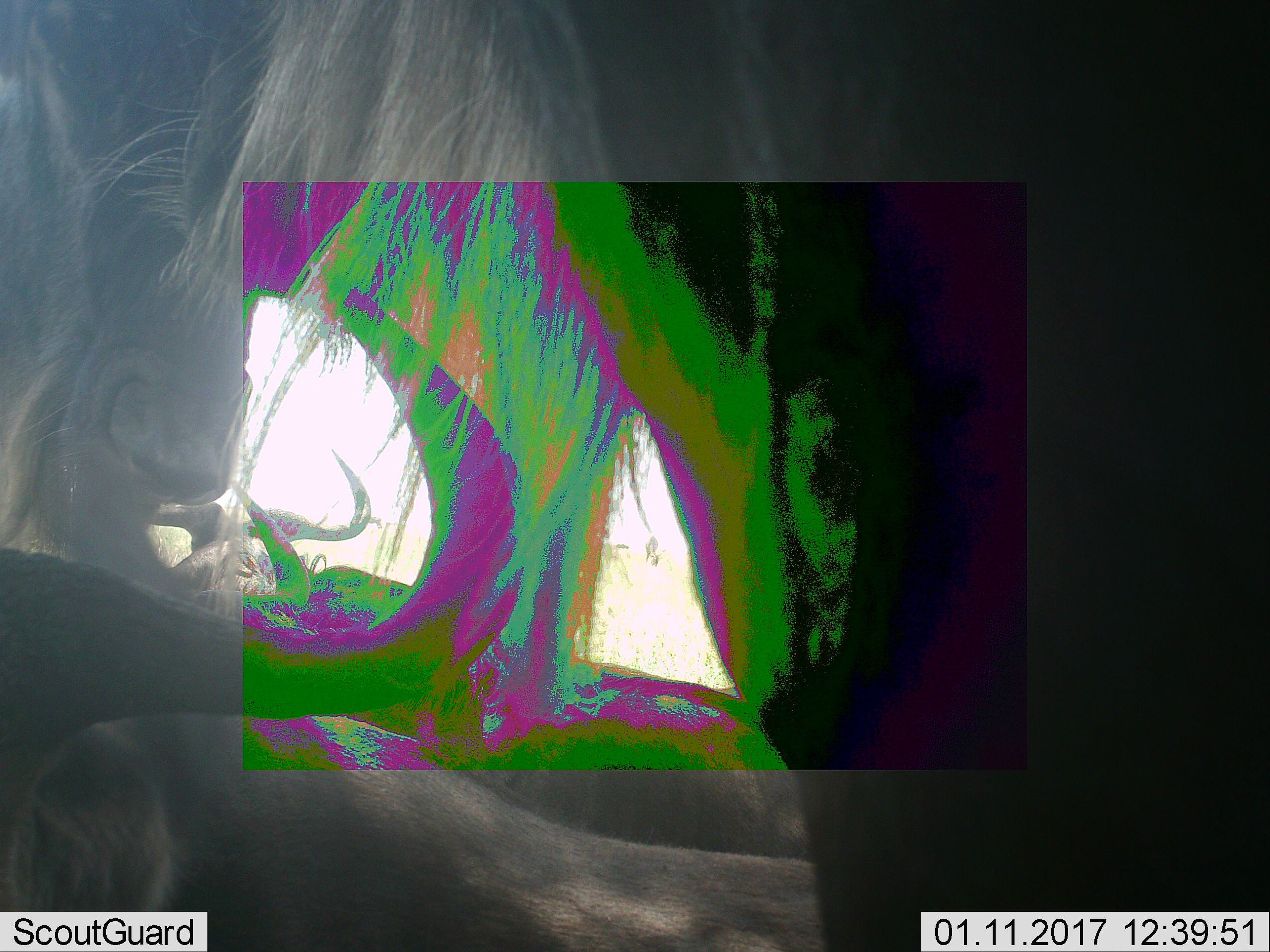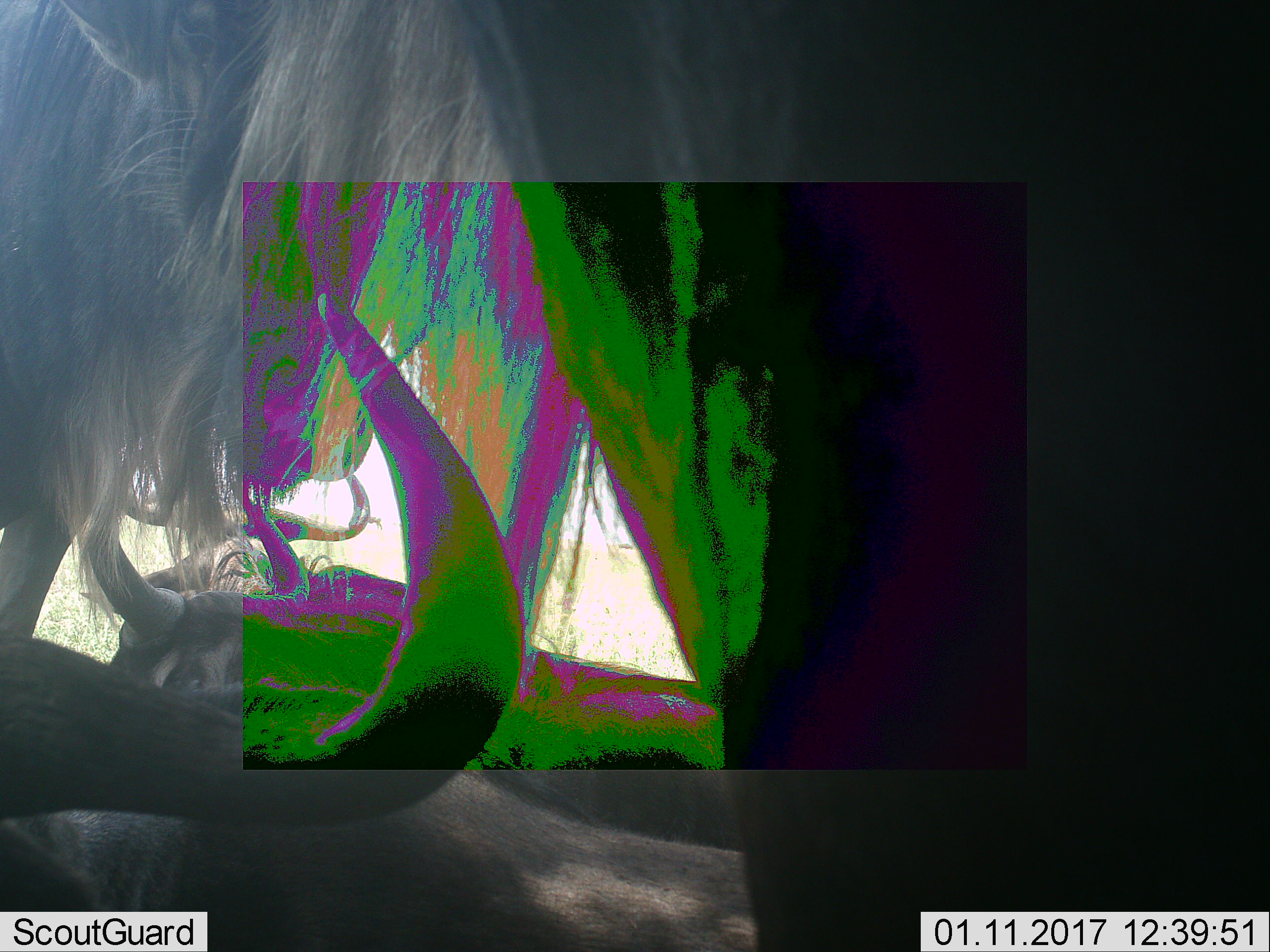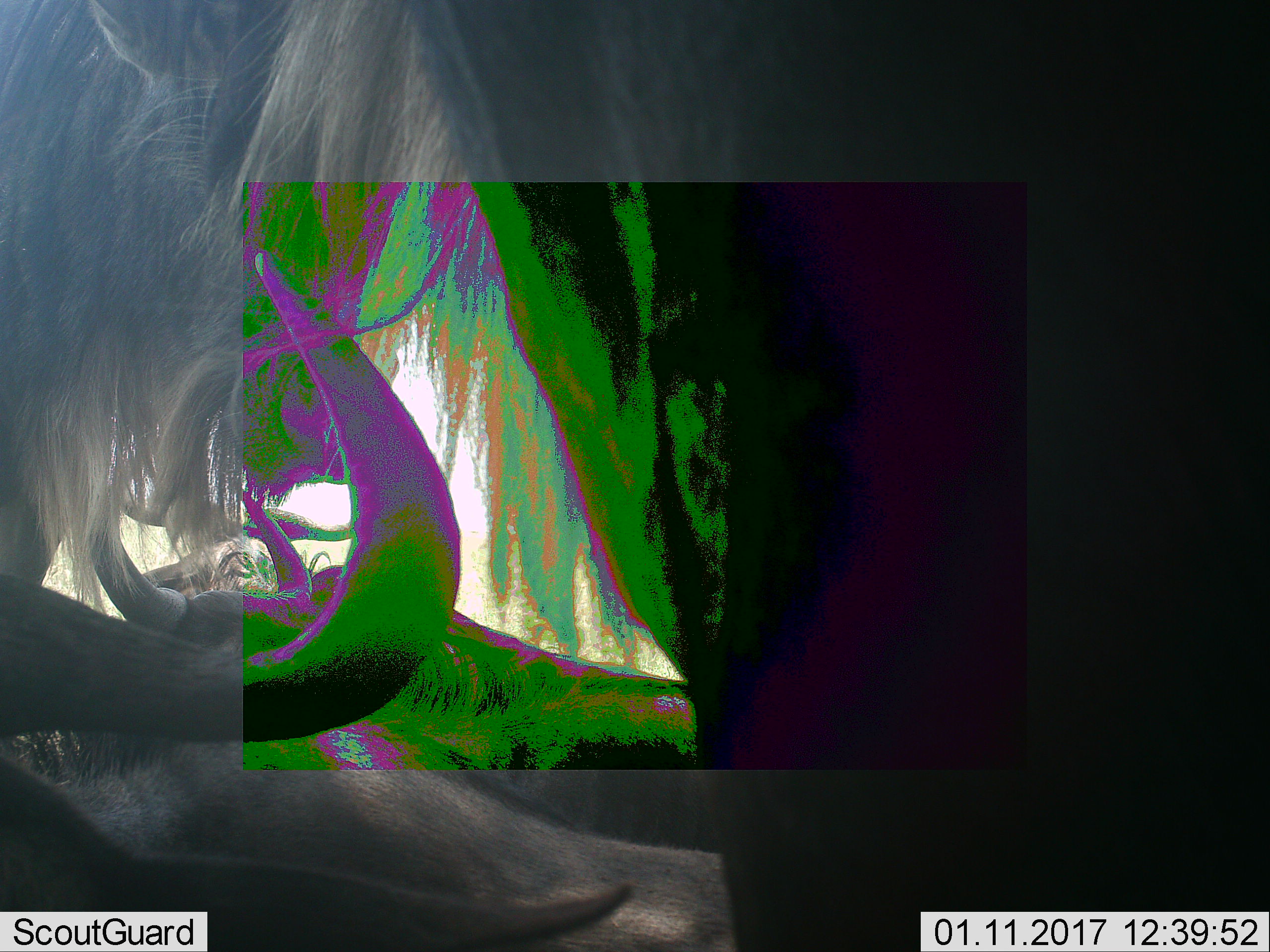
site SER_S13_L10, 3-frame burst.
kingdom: Animalia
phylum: Chordata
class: Mammalia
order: Artiodactyla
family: Bovidae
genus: Connochaetes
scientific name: Connochaetes taurinus taurinus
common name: blue wildebeest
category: wildebeestblue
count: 4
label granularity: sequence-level